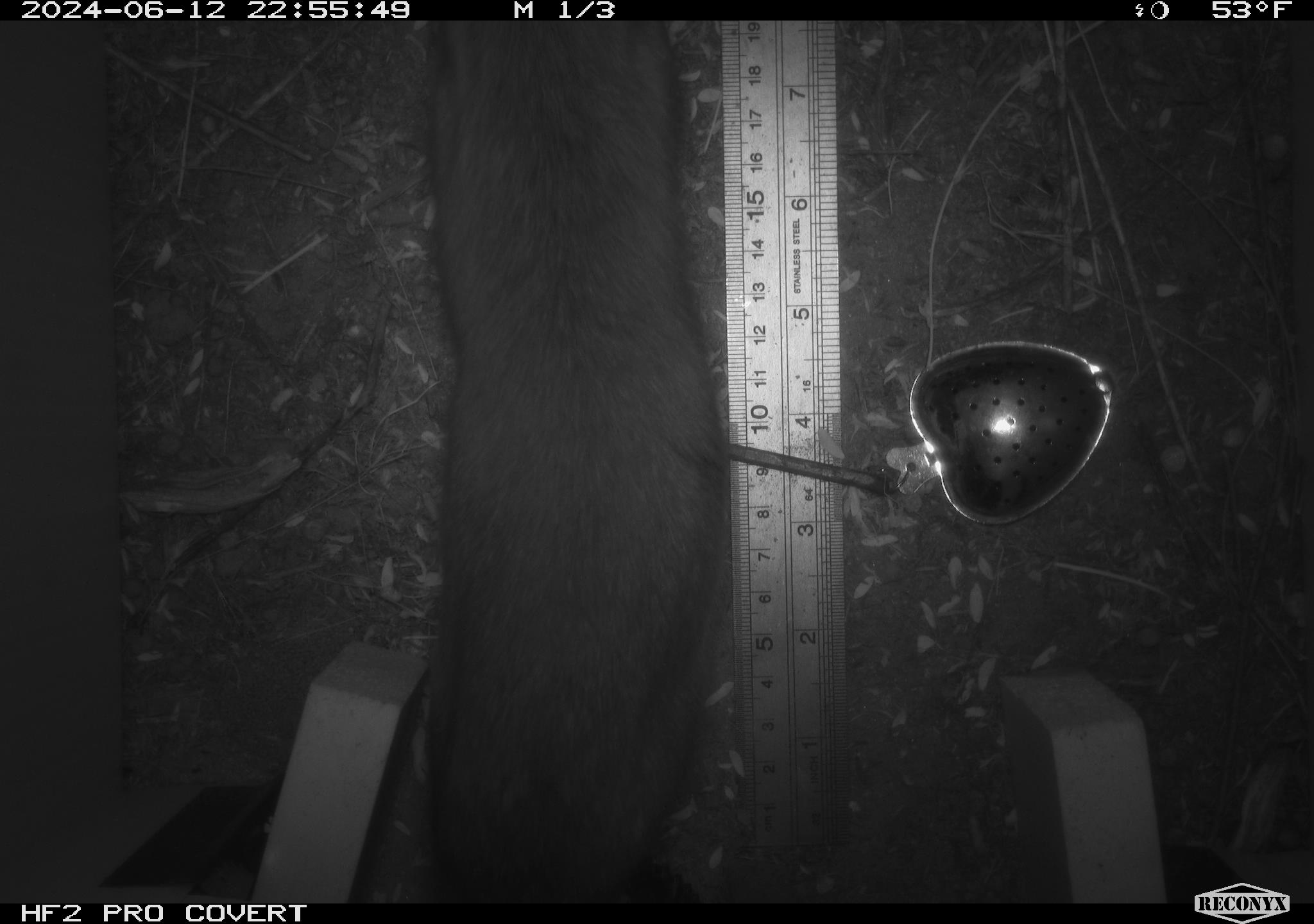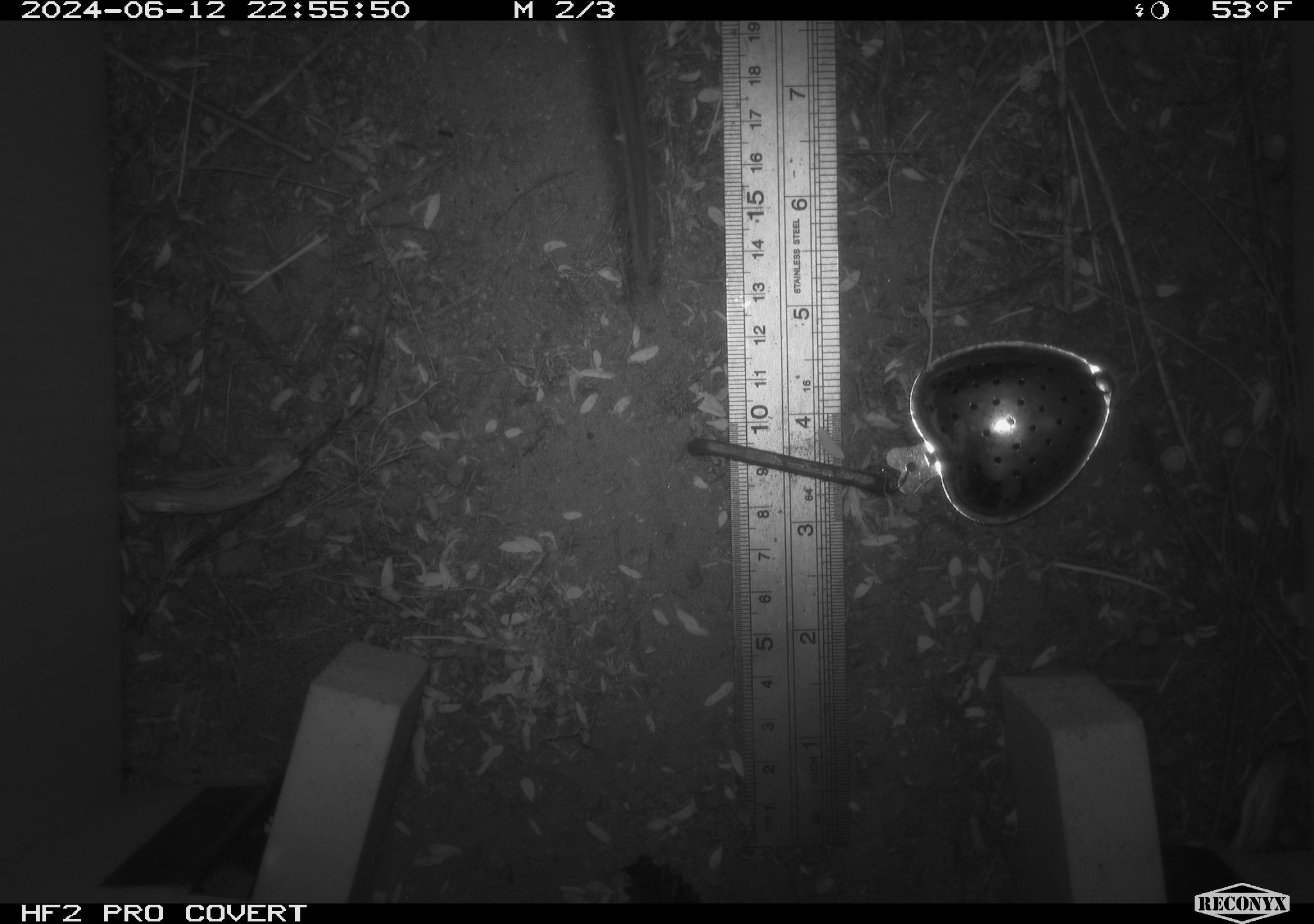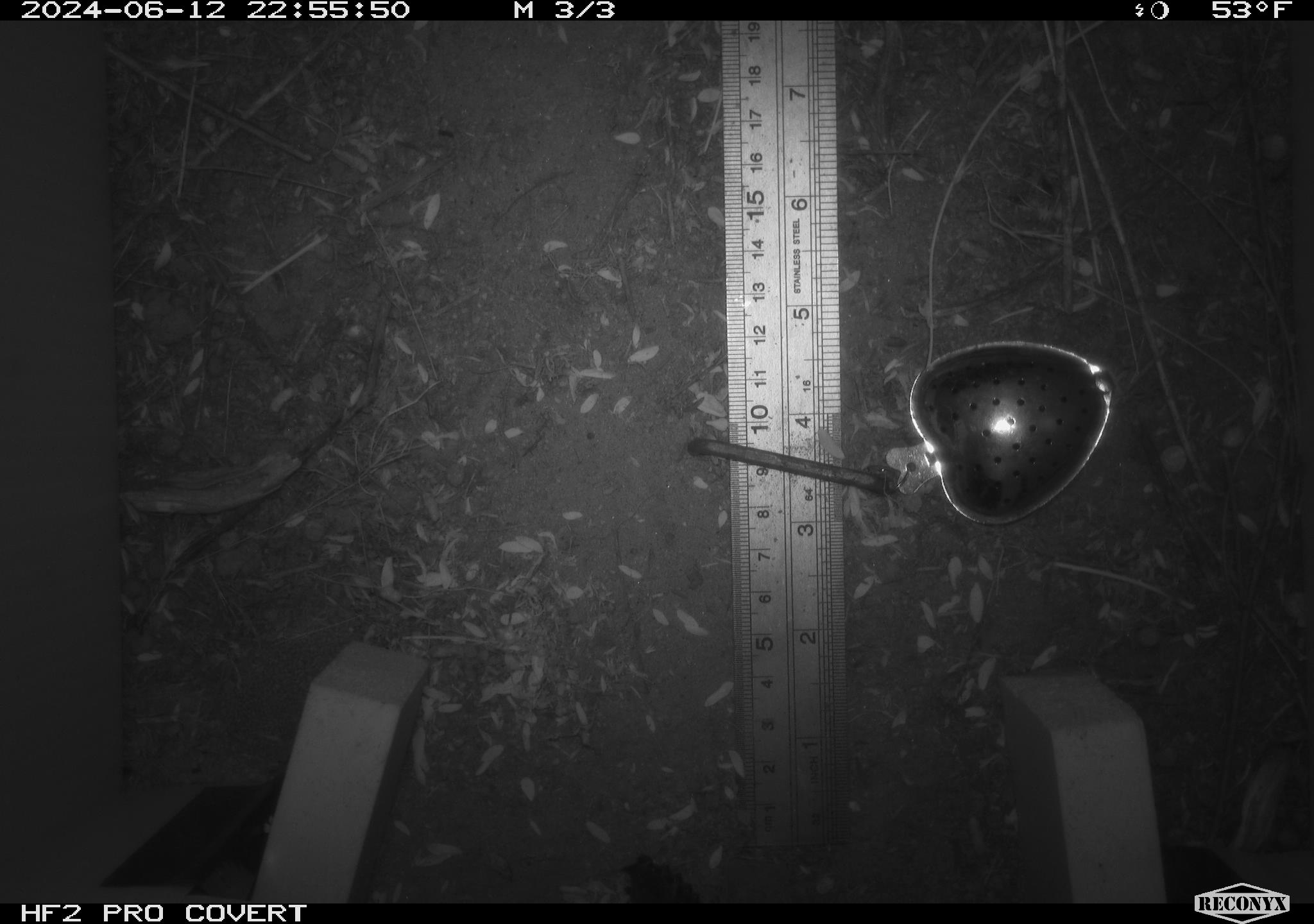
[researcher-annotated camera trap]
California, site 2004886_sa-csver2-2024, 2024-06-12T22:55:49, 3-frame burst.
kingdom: Animalia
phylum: Chordata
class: Mammalia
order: Rodentia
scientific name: Rodentia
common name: rodent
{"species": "rodent (Rodentia)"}